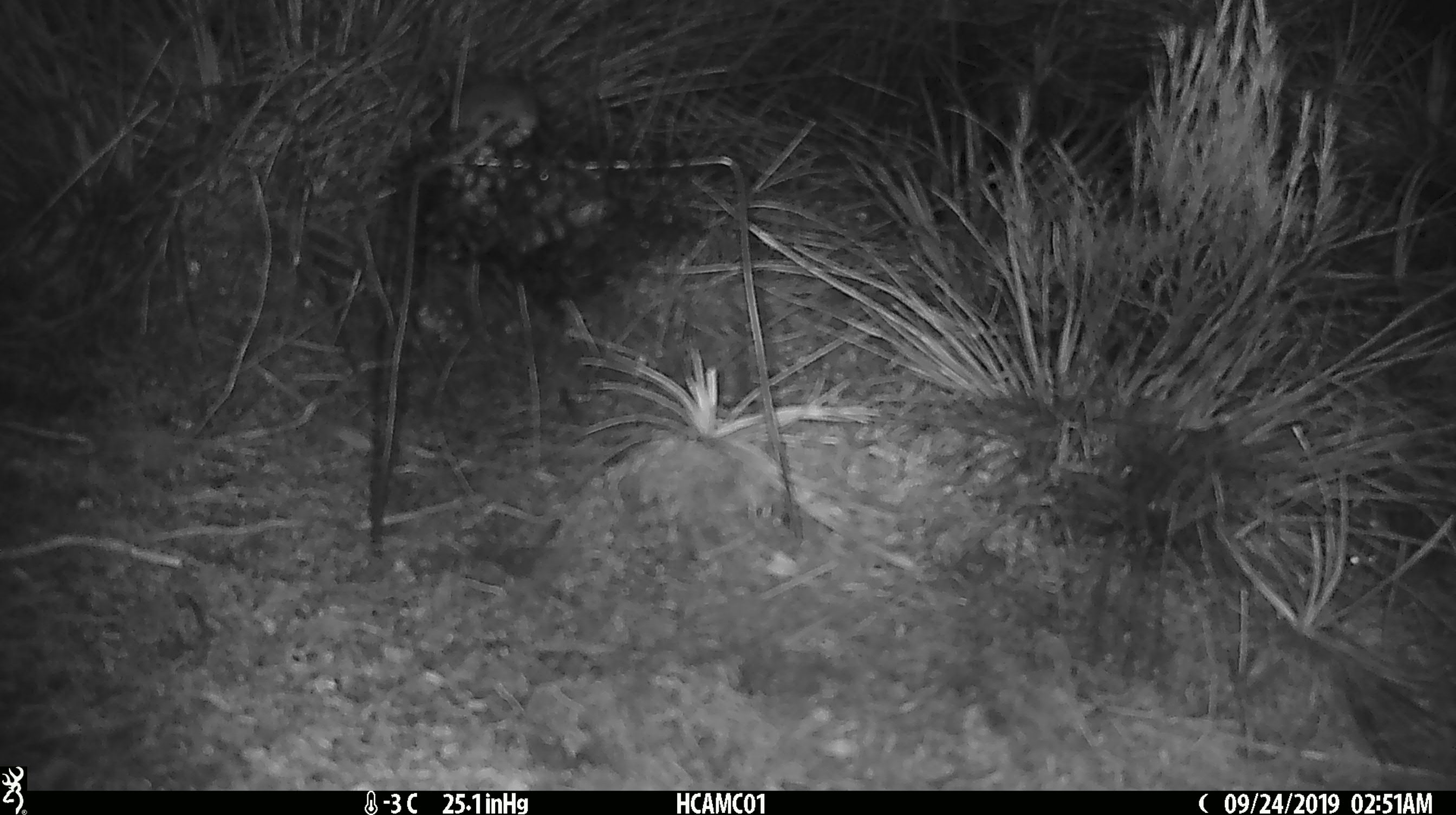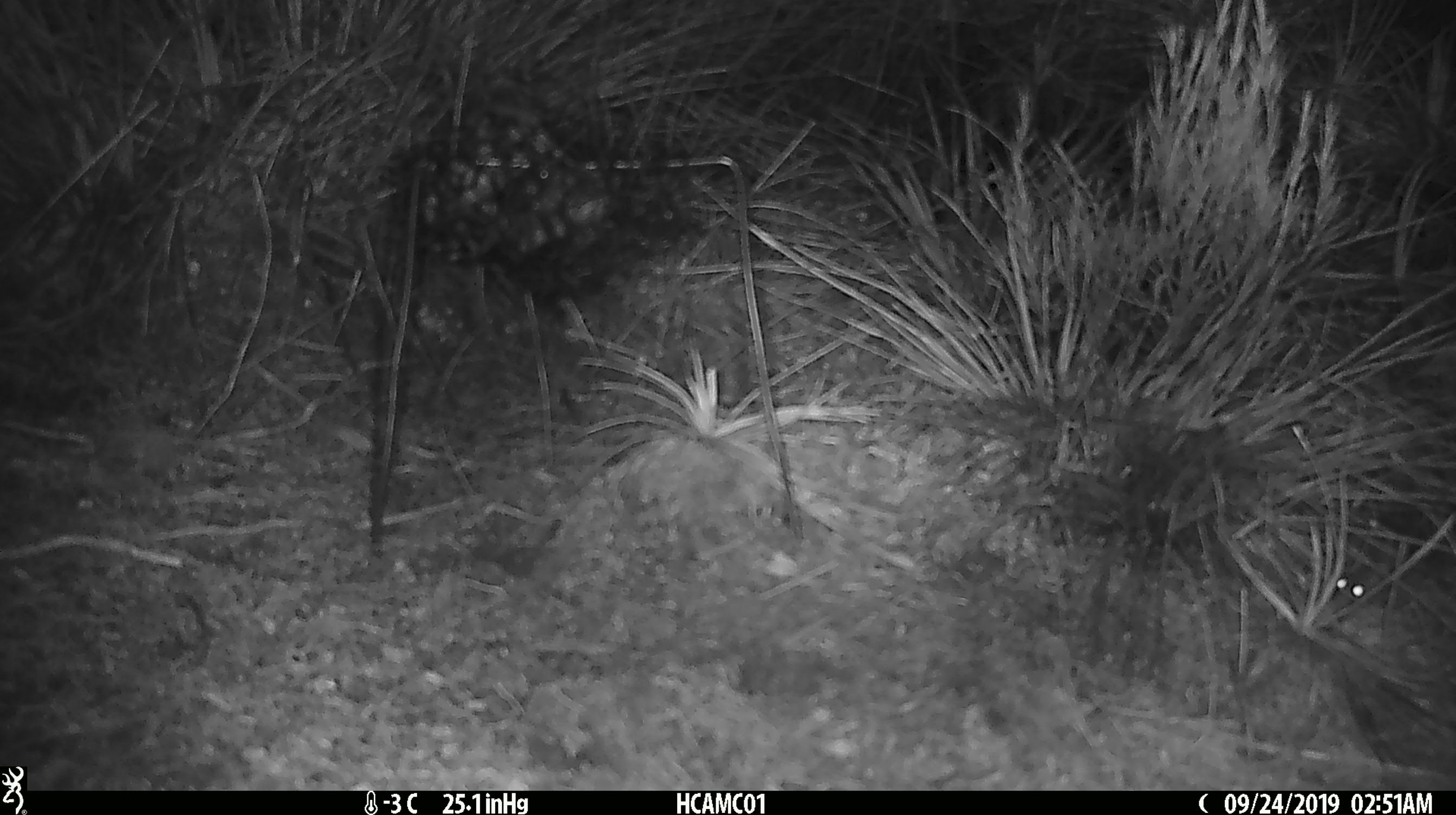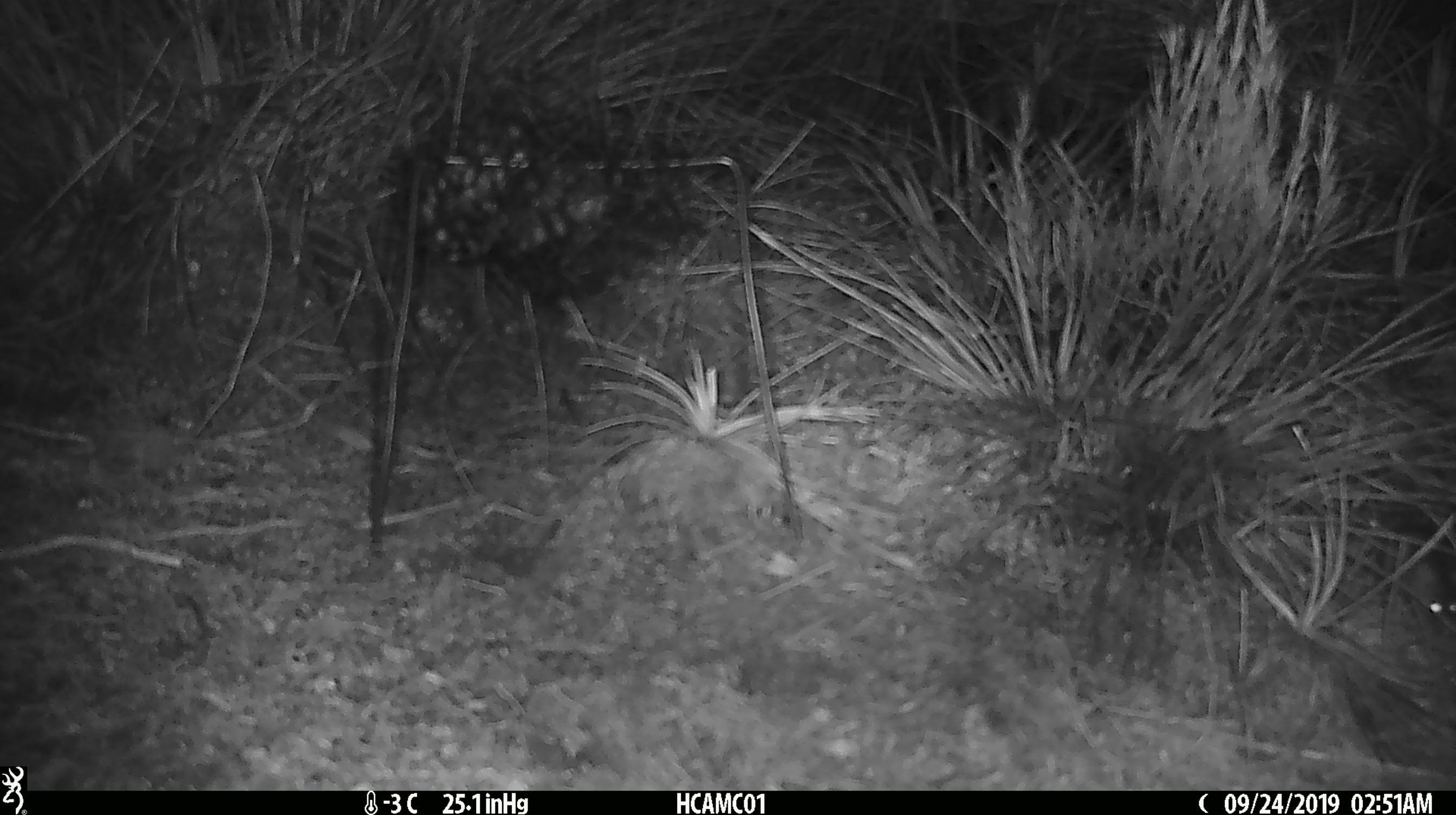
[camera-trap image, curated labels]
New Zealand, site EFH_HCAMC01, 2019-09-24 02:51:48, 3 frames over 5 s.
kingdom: Animalia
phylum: Chordata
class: Mammalia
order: Rodentia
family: Muridae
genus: Mus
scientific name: Mus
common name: mouse